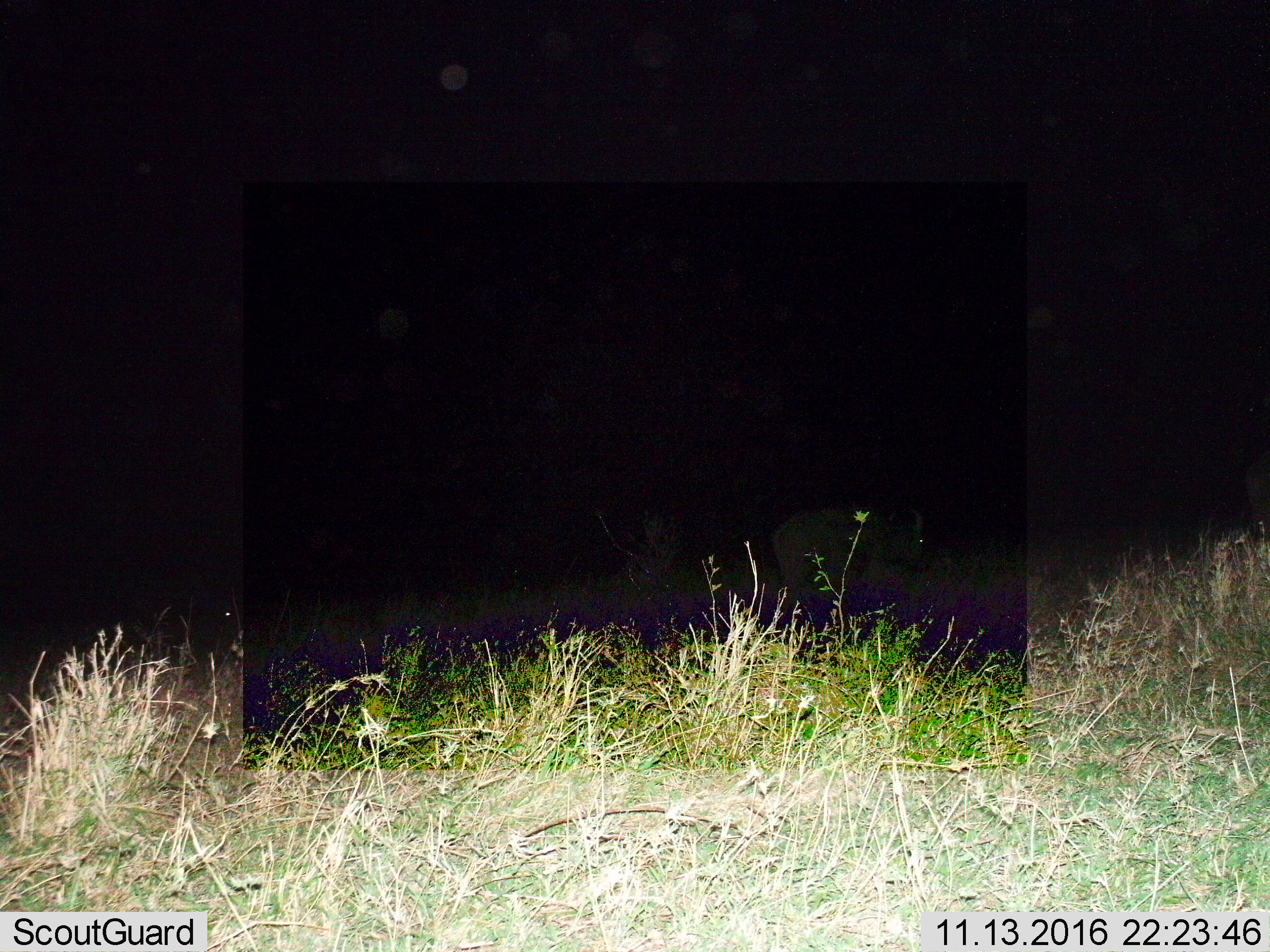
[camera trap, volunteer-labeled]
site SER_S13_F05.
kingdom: Animalia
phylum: Chordata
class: Mammalia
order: Artiodactyla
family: Bovidae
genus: Connochaetes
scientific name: Connochaetes taurinus taurinus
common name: blue wildebeest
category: wildebeestblue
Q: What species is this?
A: Wildebeestblue (blue wildebeest) (Connochaetes taurinus taurinus).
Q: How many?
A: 1.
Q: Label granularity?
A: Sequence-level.